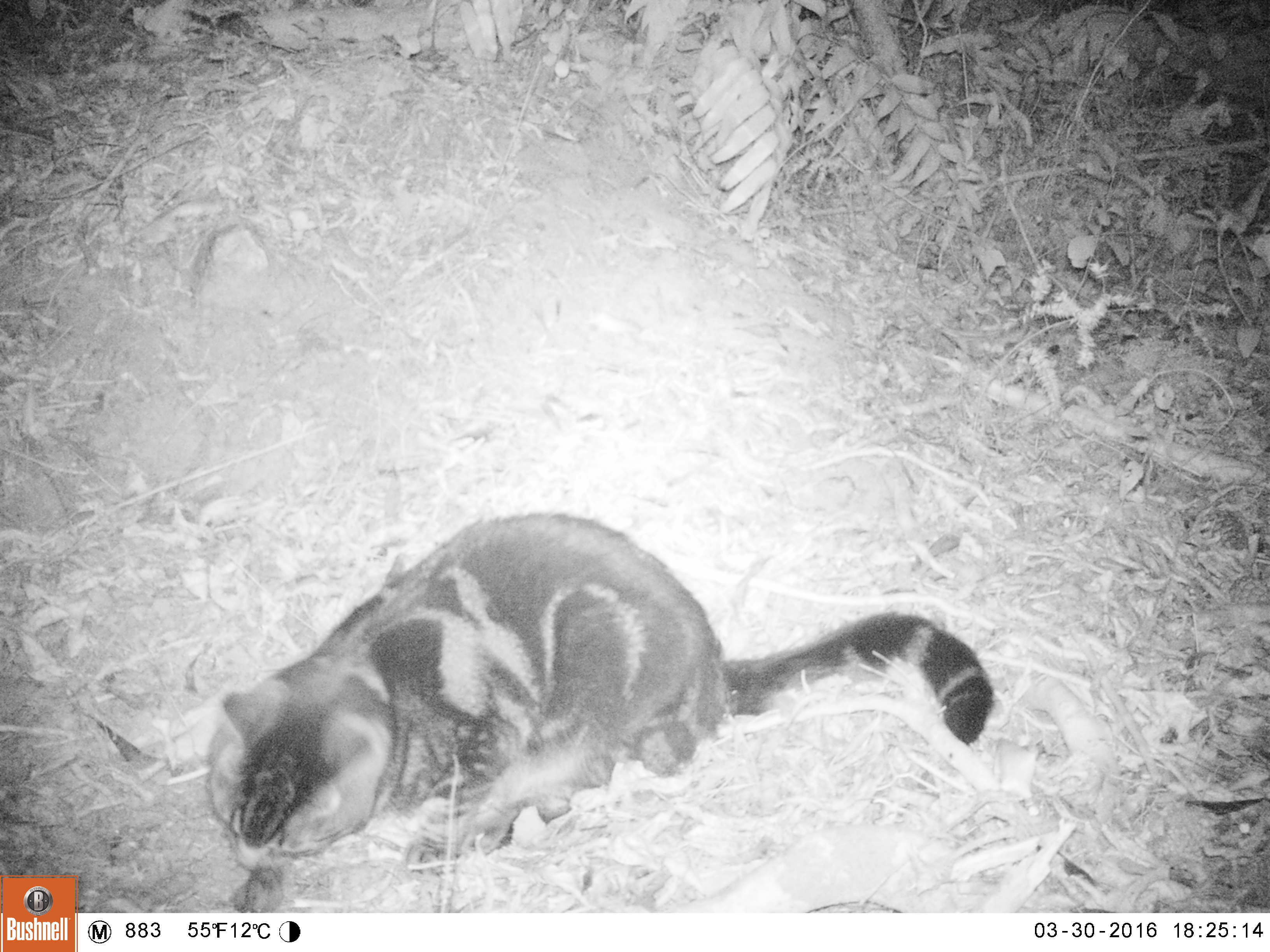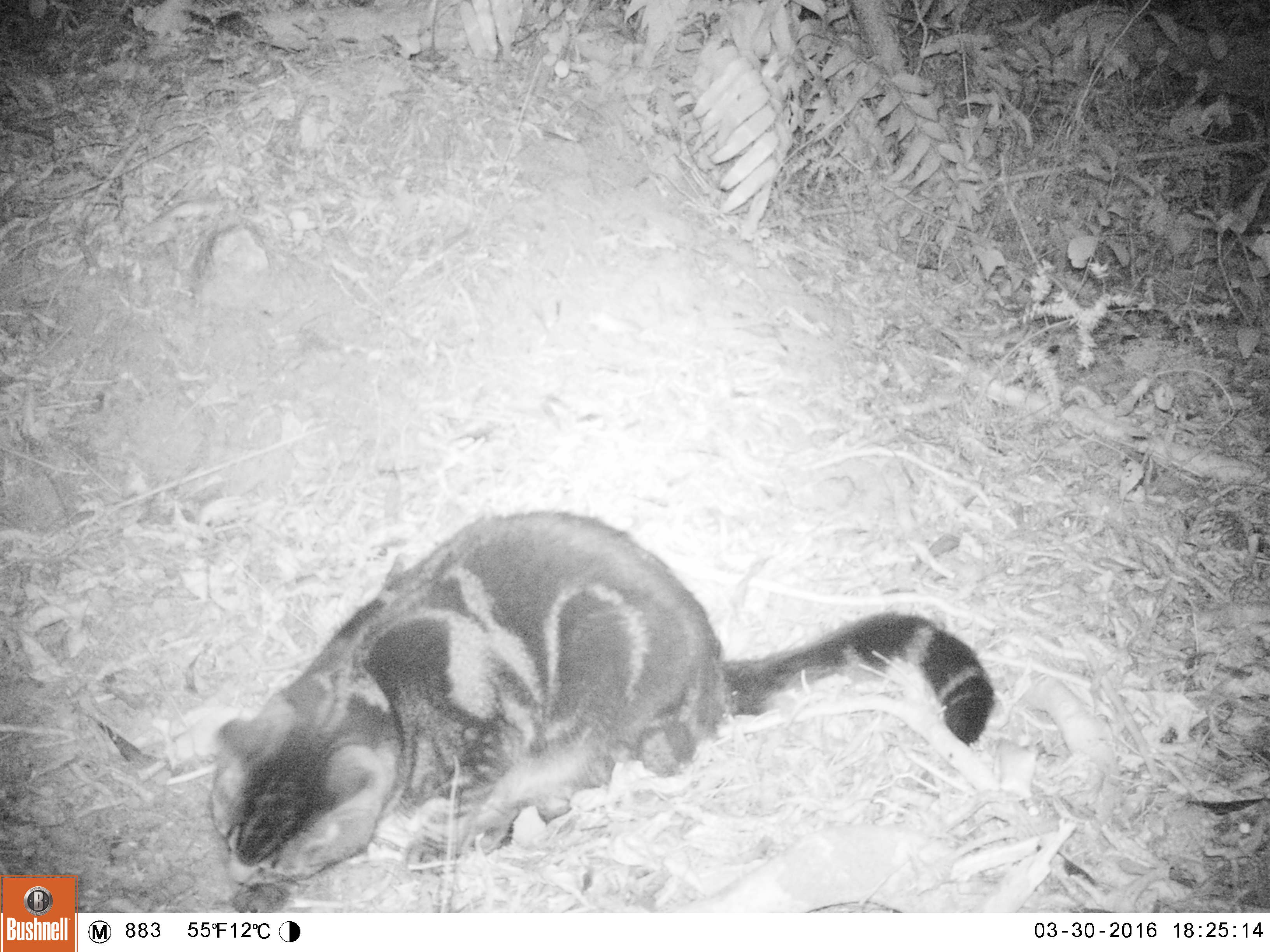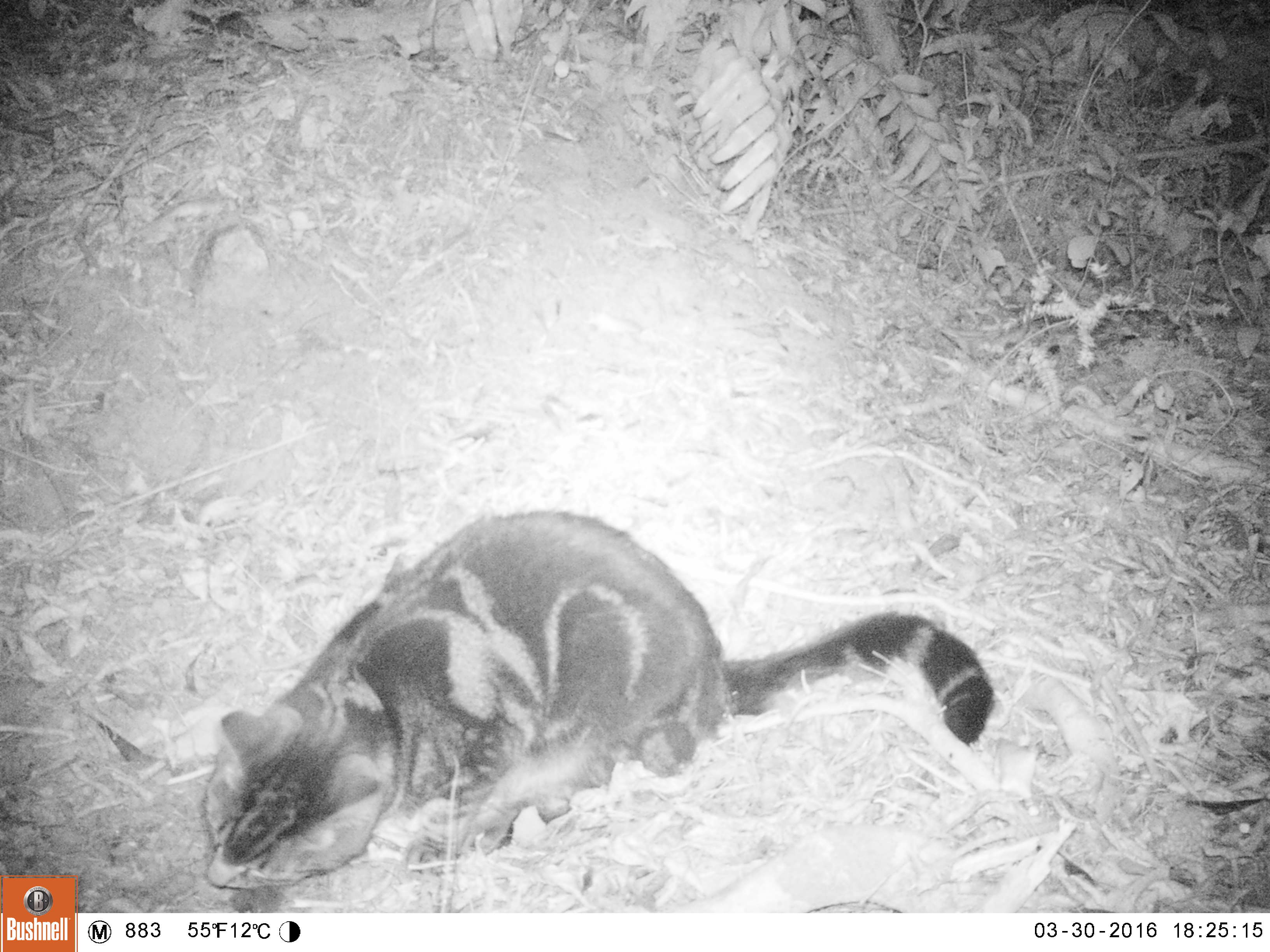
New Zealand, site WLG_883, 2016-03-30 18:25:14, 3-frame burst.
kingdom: Animalia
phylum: Chordata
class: Mammalia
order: Carnivora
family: Felidae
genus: Felis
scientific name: Felis catus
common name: domestic cat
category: cat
Cat (domestic cat) (Felis catus).